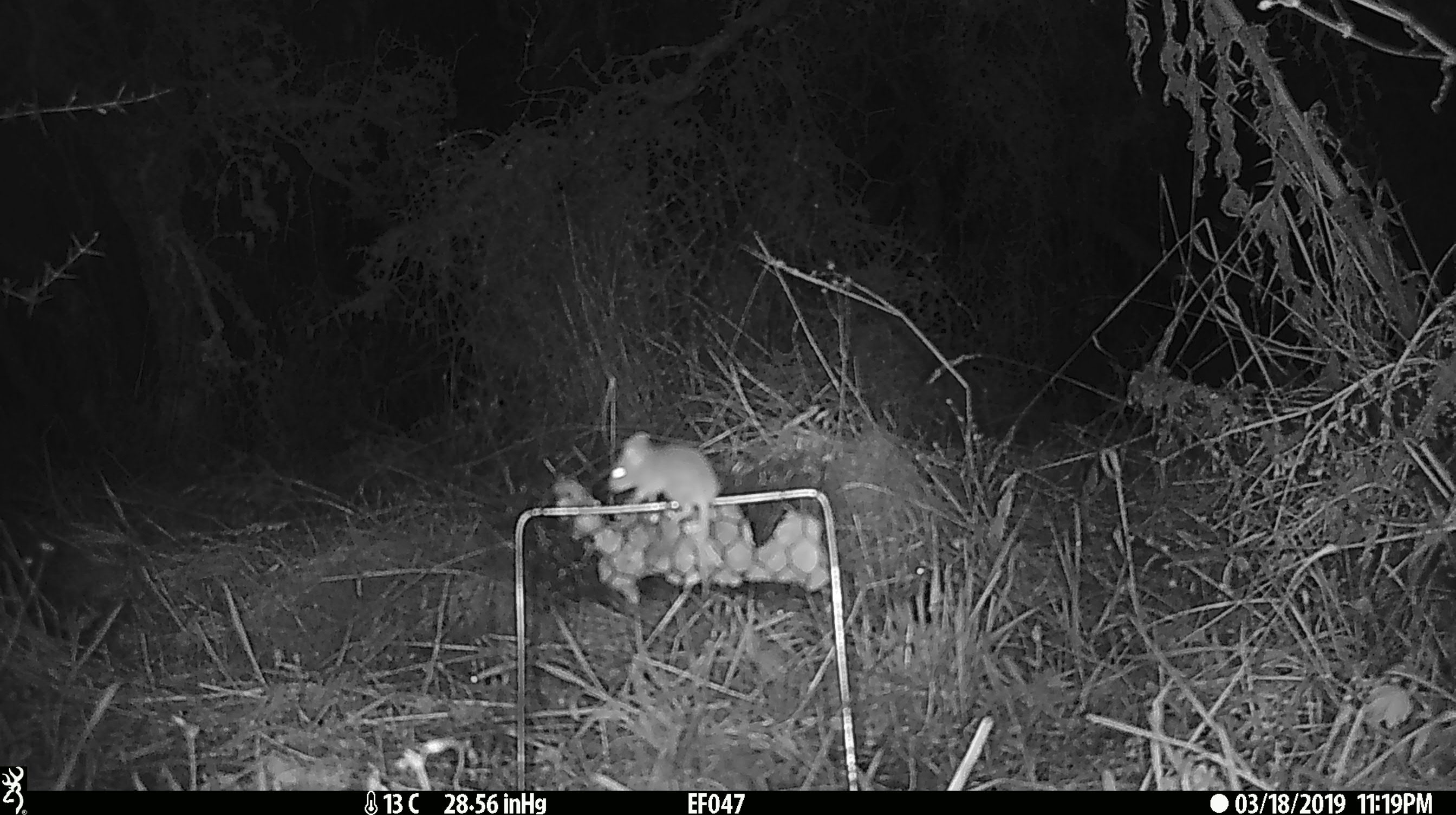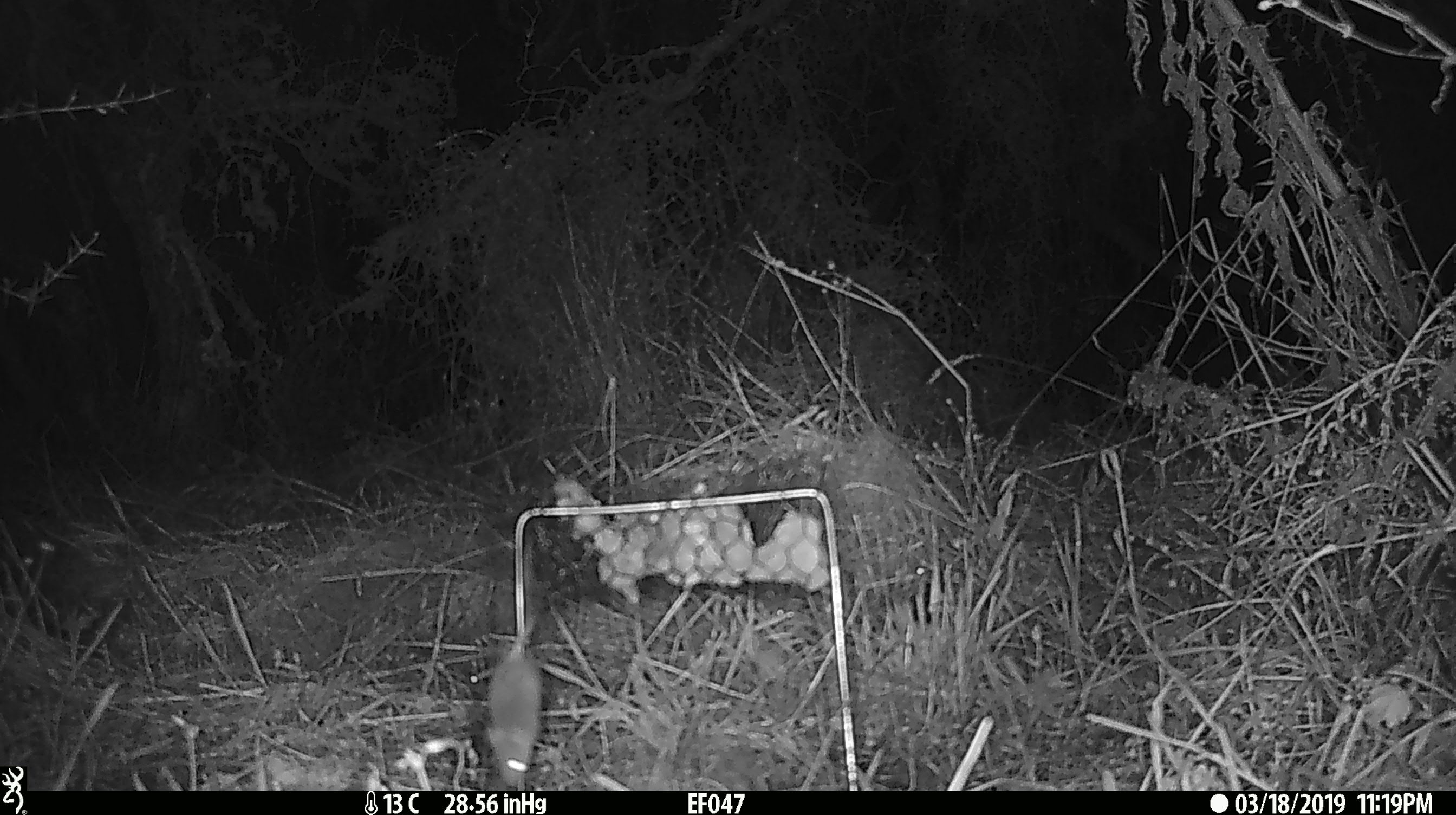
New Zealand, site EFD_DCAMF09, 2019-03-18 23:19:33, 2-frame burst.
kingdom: Animalia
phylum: Chordata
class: Mammalia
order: Rodentia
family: Muridae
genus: Mus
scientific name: Mus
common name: mouse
Mouse (Mus).